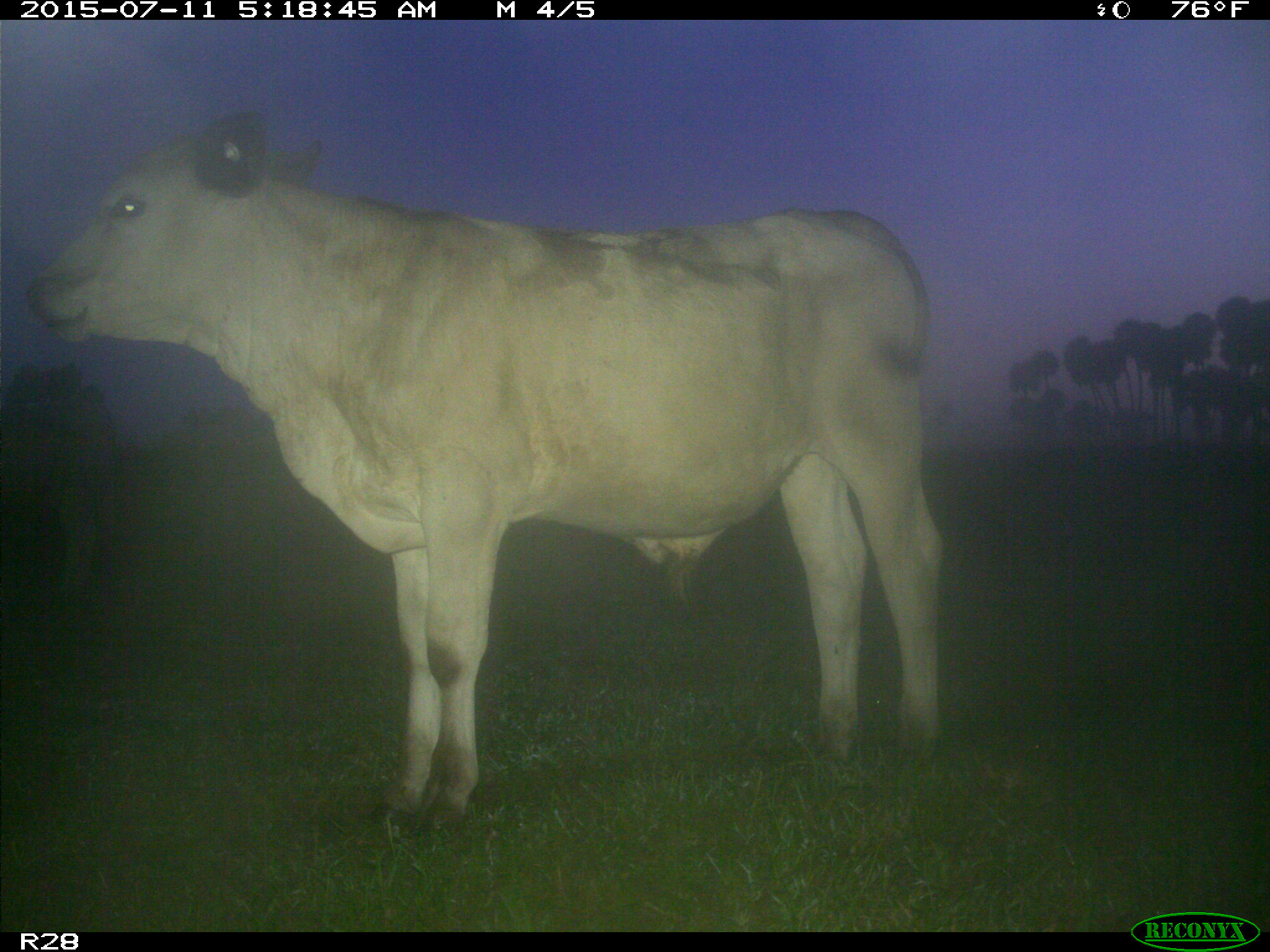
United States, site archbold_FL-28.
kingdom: Animalia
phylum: Chordata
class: Mammalia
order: Artiodactyla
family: Bovidae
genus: Bos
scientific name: Bos taurus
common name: domestic cow